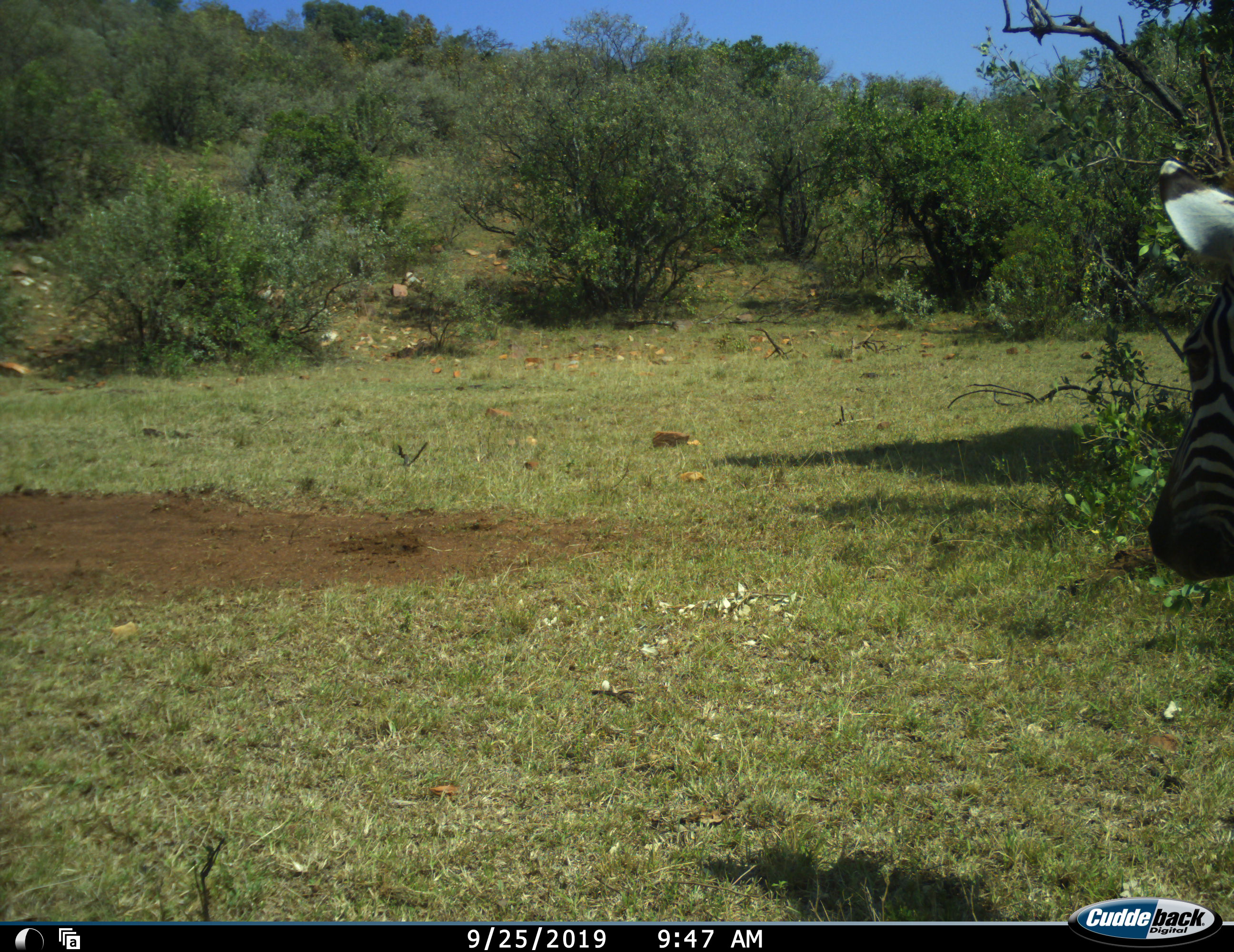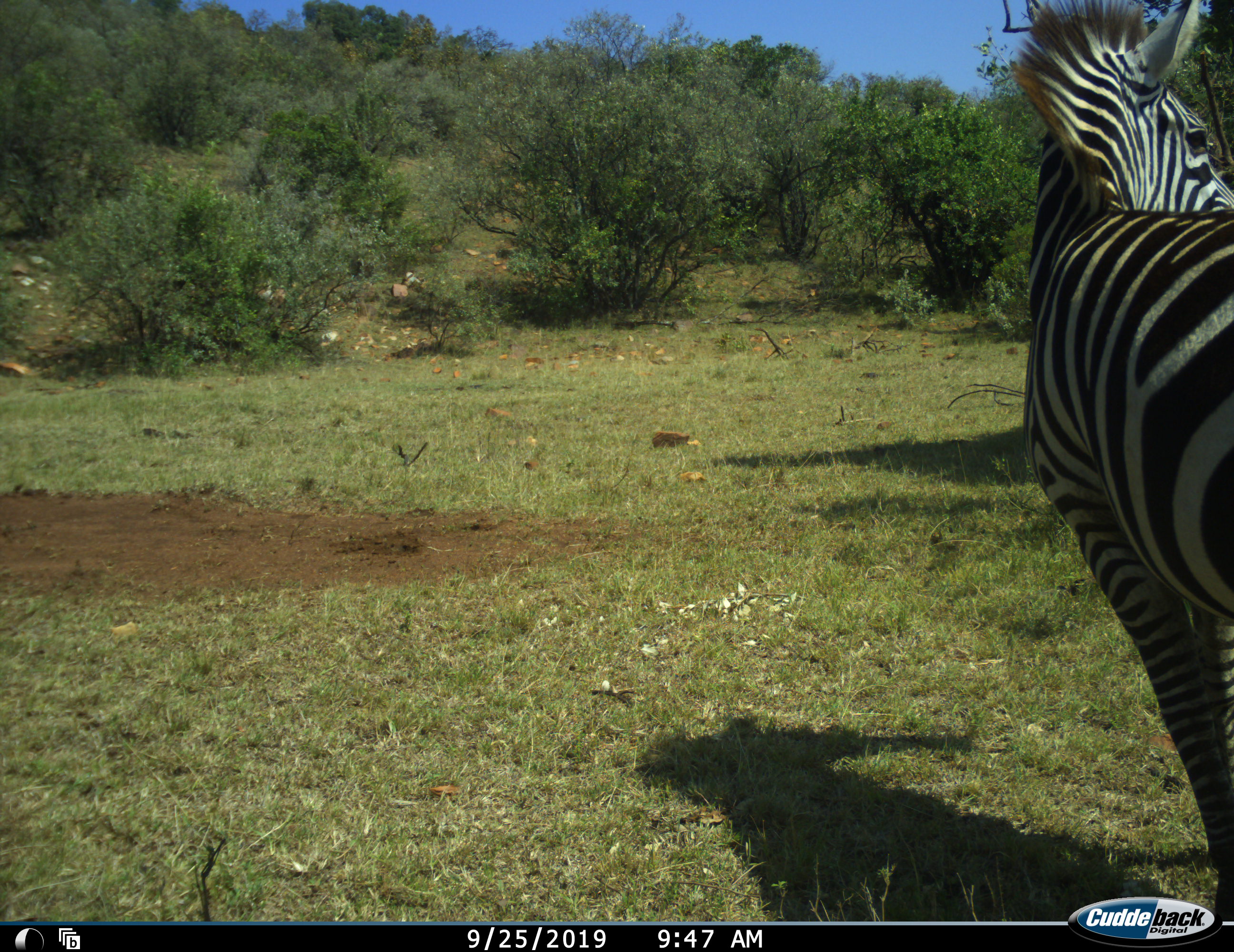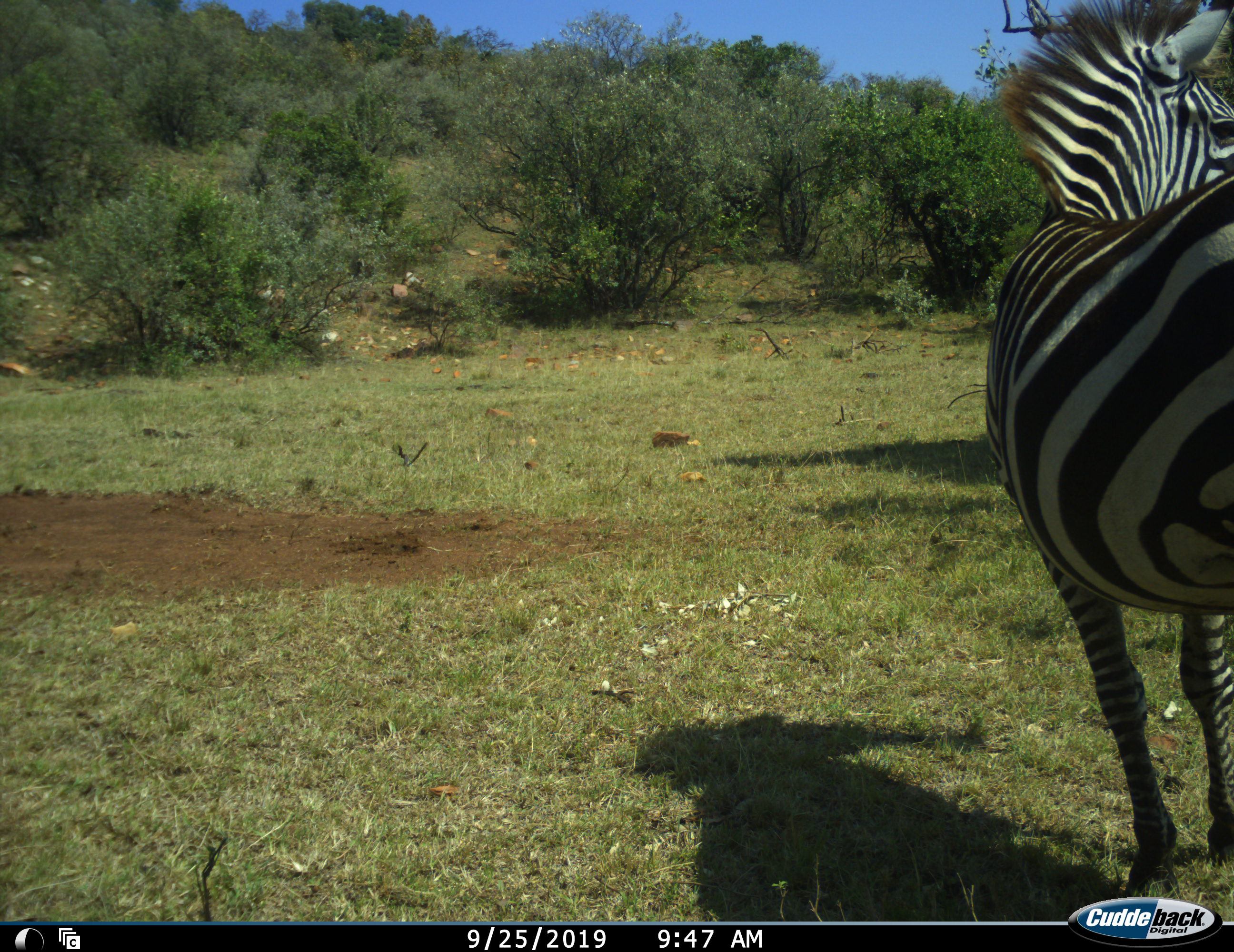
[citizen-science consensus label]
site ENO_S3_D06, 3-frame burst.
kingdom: Animalia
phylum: Chordata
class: Mammalia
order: Perissodactyla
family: Equidae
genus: Equus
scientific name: Equus quagga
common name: plains zebra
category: zebraplains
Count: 1.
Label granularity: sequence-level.